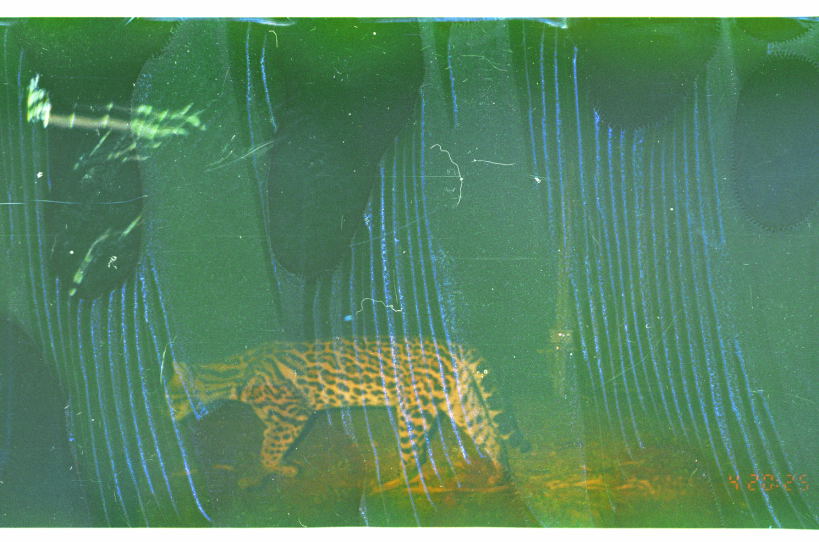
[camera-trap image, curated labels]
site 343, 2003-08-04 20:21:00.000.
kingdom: Animalia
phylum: Chordata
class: Mammalia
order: Carnivora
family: Felidae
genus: Leopardus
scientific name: Leopardus pardalis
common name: ocelot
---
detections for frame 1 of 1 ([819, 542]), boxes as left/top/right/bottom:
leopardus pardalis: 163/335/529/491